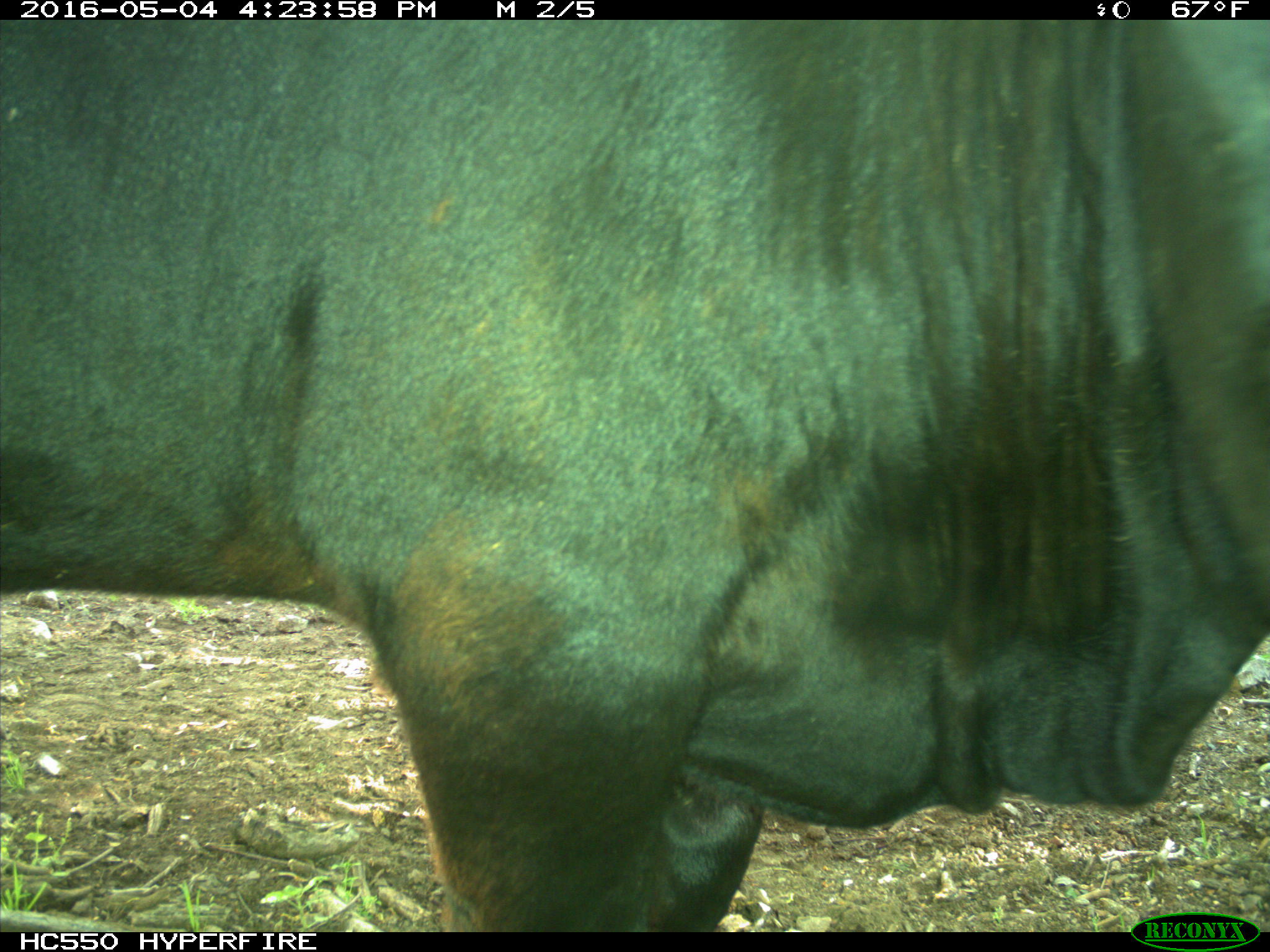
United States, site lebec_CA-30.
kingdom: Animalia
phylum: Chordata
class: Mammalia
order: Artiodactyla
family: Bovidae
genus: Bos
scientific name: Bos taurus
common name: domestic cow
Bos taurus (domestic cow).